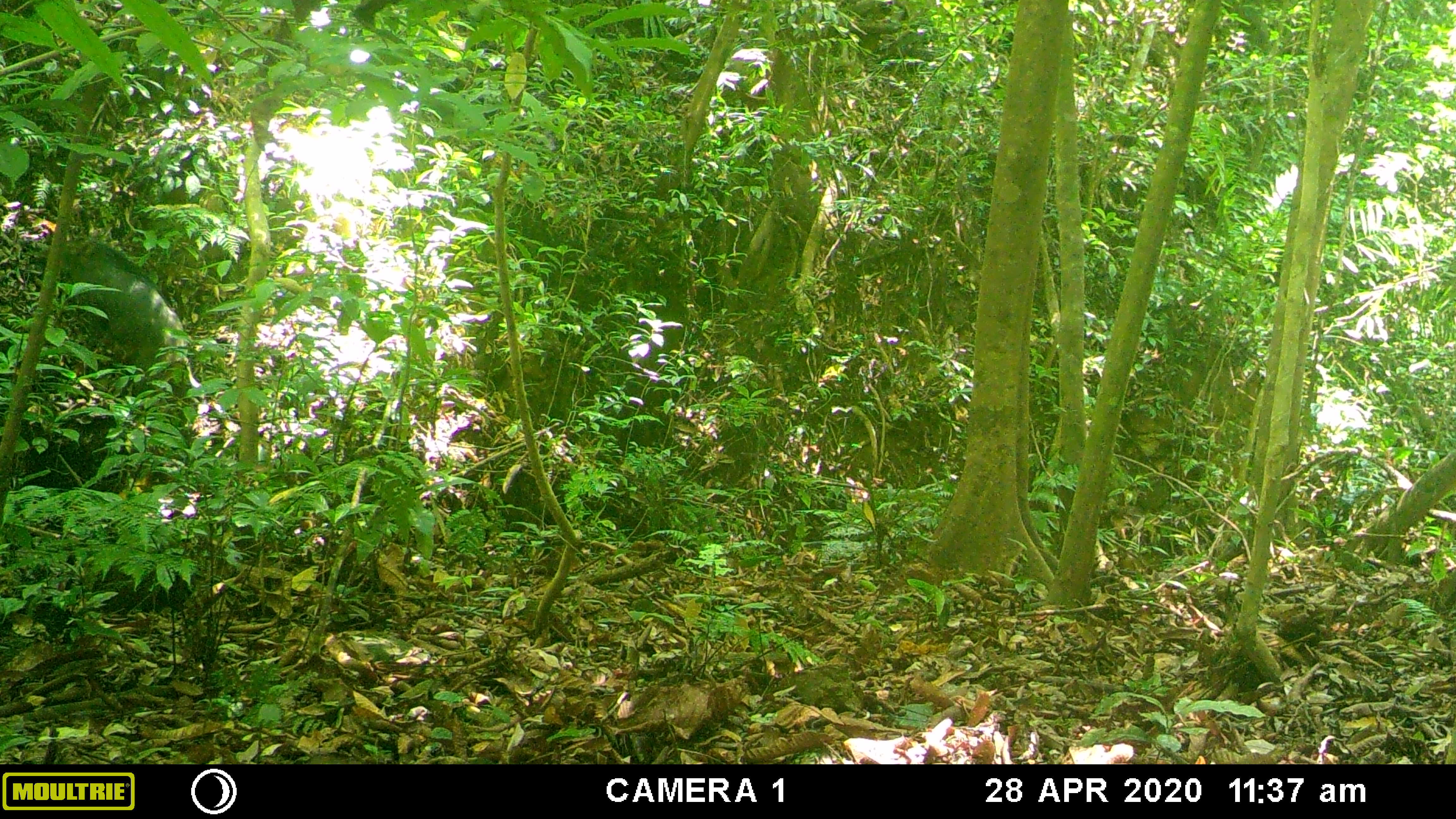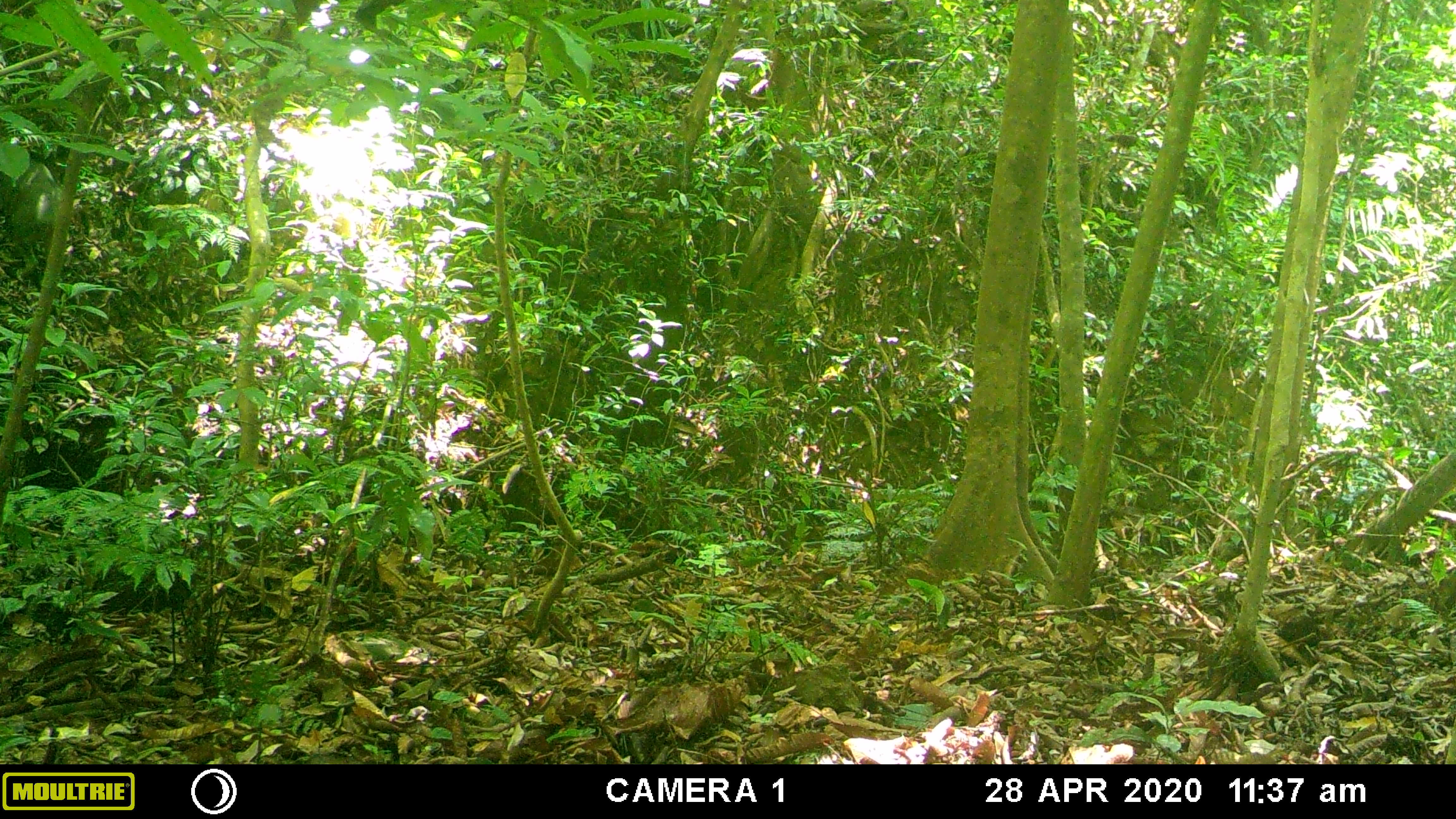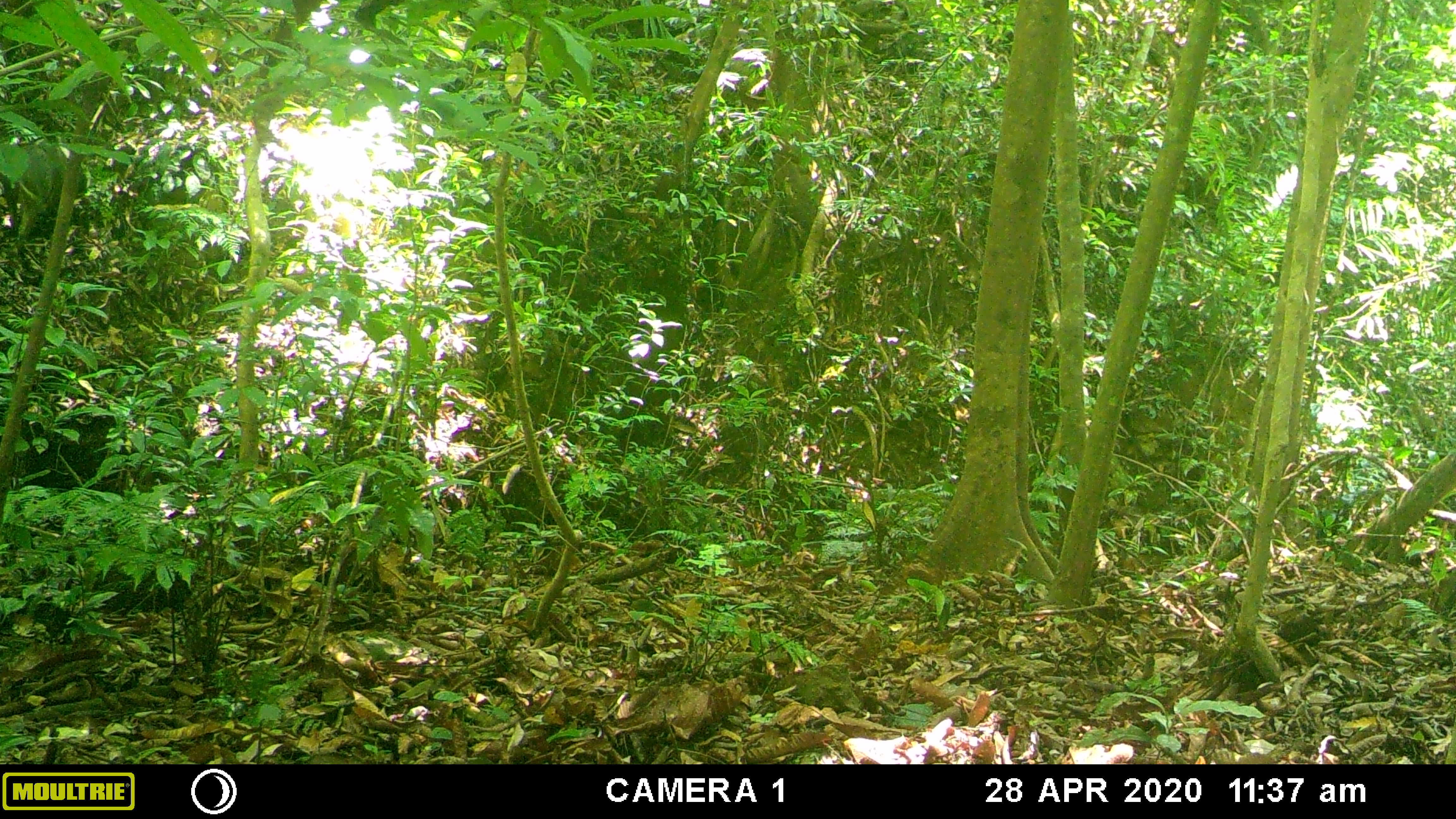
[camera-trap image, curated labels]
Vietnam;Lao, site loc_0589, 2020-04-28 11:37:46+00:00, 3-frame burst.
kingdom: Animalia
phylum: Chordata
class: Mammalia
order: Artiodactyla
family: Suidae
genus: Sus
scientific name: Sus scrofa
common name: eurasian wild pig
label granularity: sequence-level